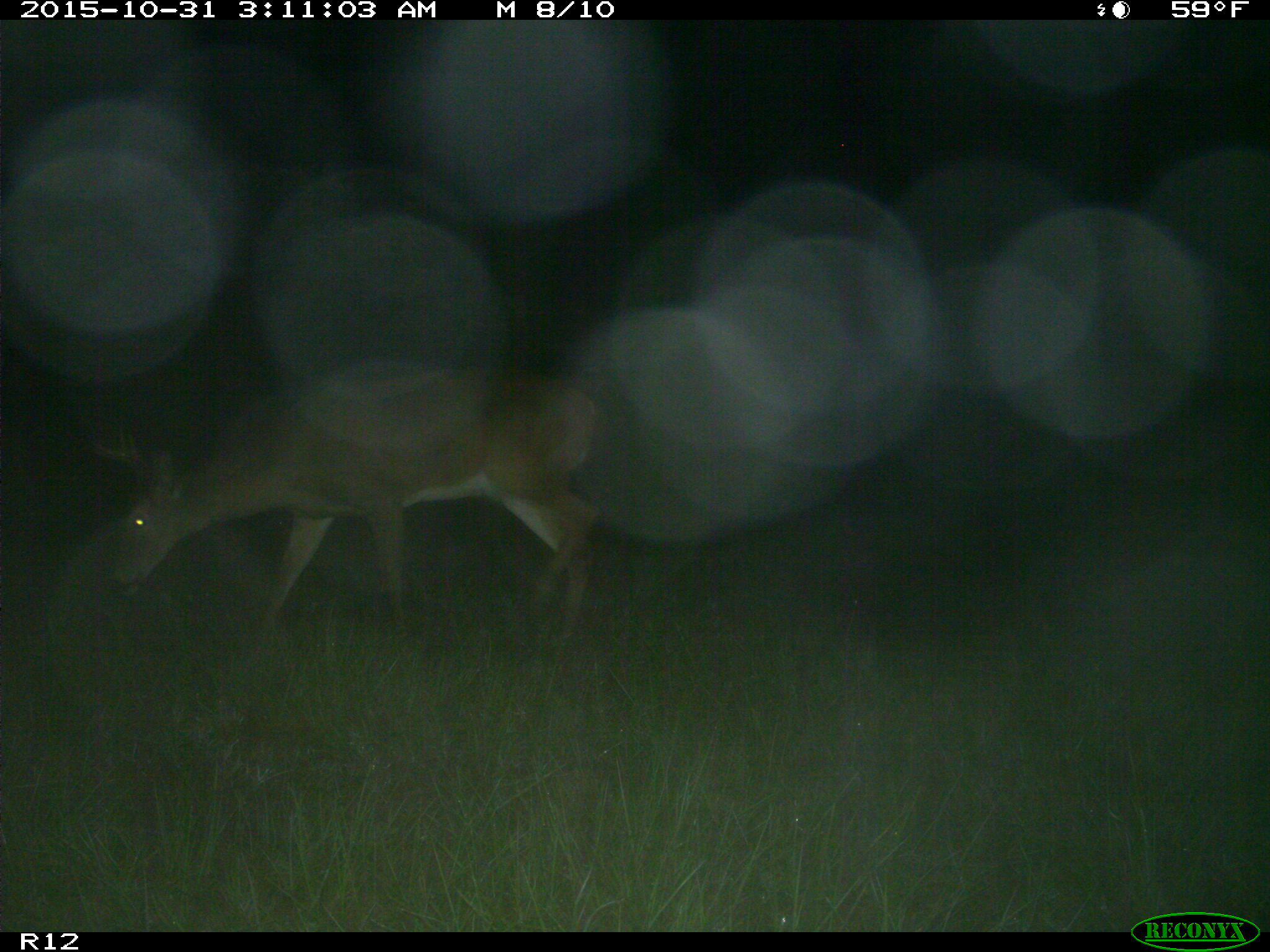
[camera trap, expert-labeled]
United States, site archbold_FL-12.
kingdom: Animalia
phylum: Chordata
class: Mammalia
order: Artiodactyla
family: Cervidae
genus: Odocoileus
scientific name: Odocoileus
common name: deer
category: unidentified deer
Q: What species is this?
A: Unidentified deer (deer) (Odocoileus).